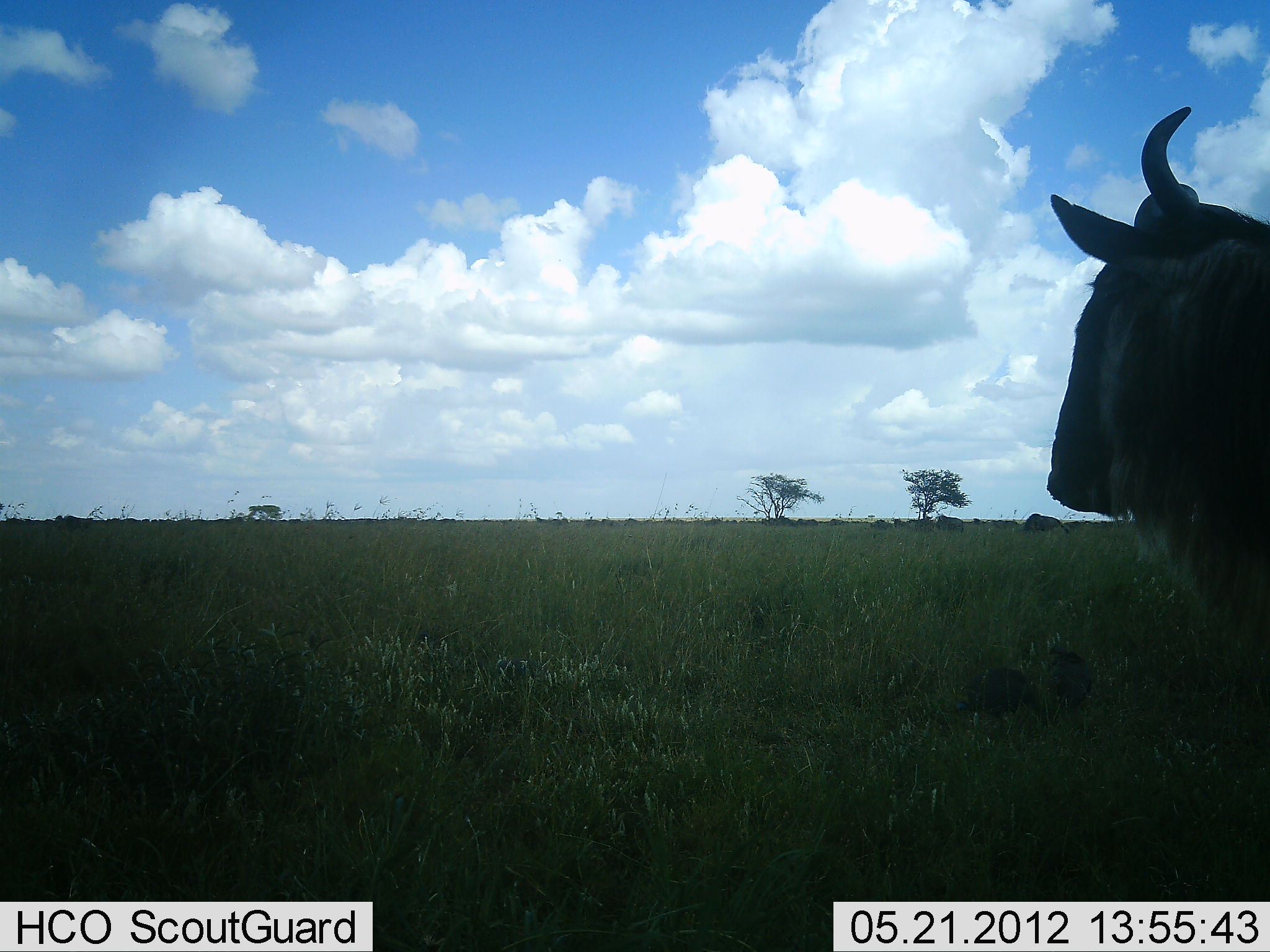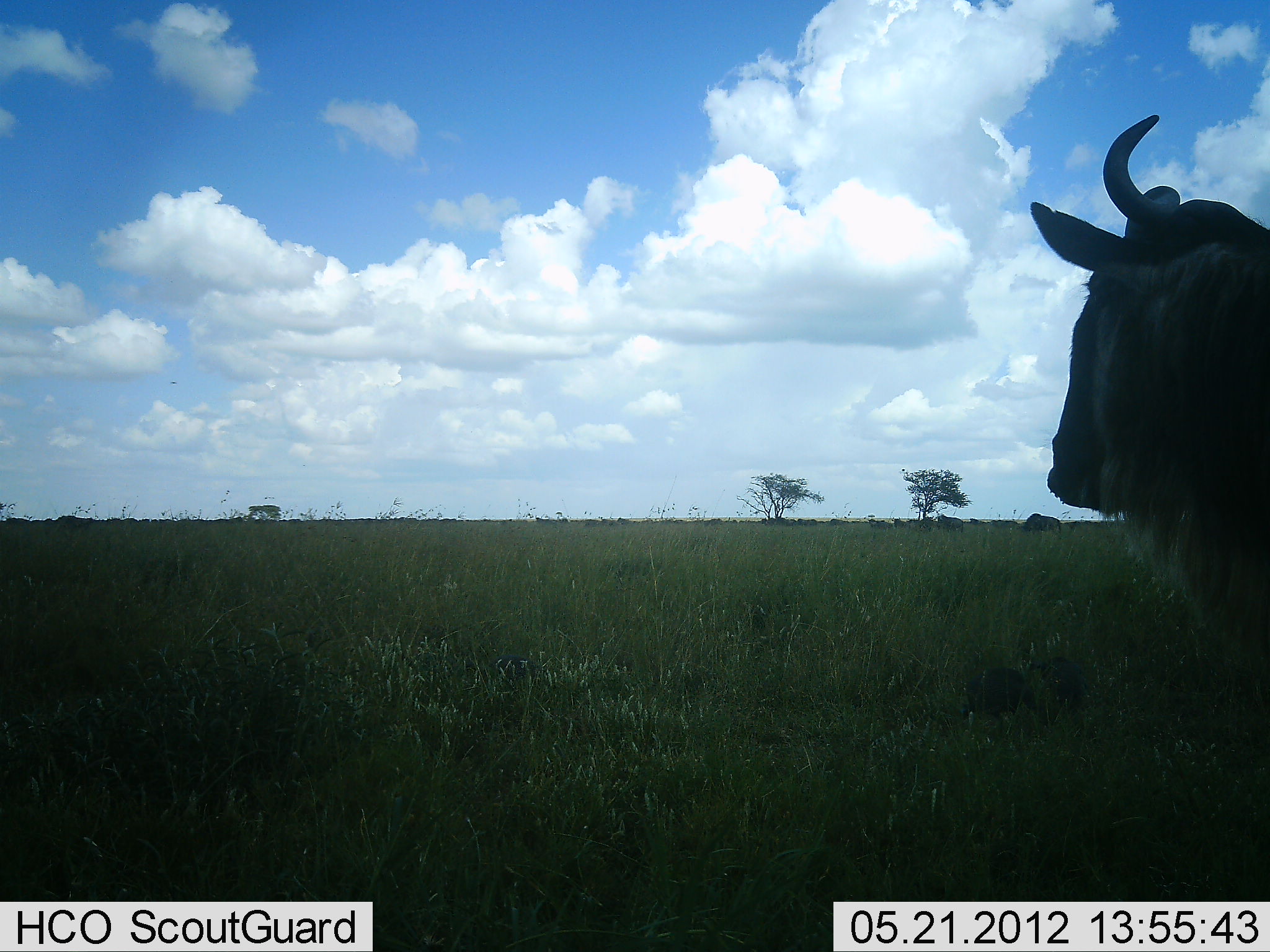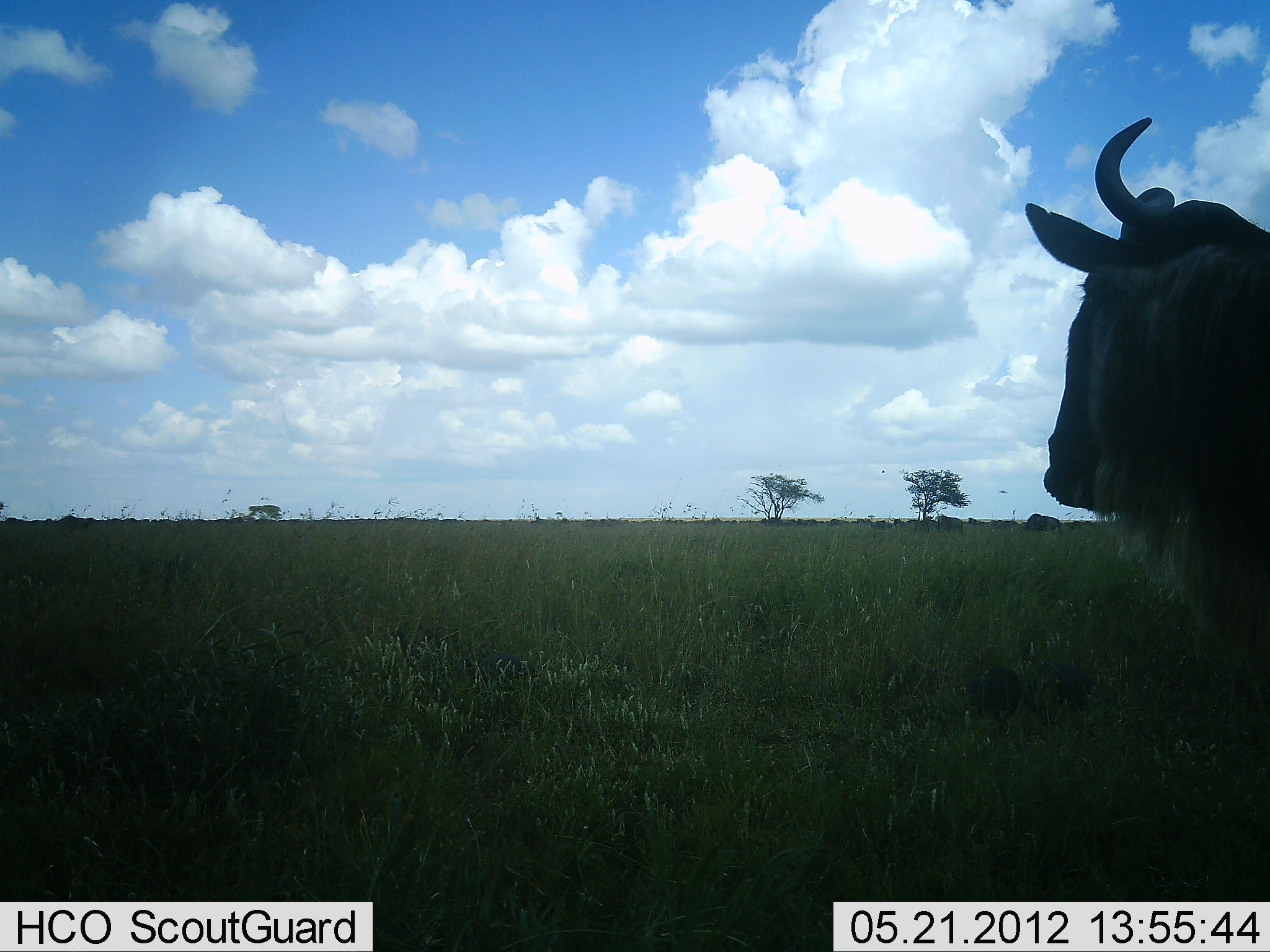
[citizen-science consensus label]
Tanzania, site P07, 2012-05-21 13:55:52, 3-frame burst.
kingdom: Animalia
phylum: Chordata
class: Mammalia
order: Artiodactyla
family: Bovidae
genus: Connochaetes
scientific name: Connochaetes taurinus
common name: blue wildebeest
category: wildebeest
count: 1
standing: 94%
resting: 0%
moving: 11%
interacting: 0%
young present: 6%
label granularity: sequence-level